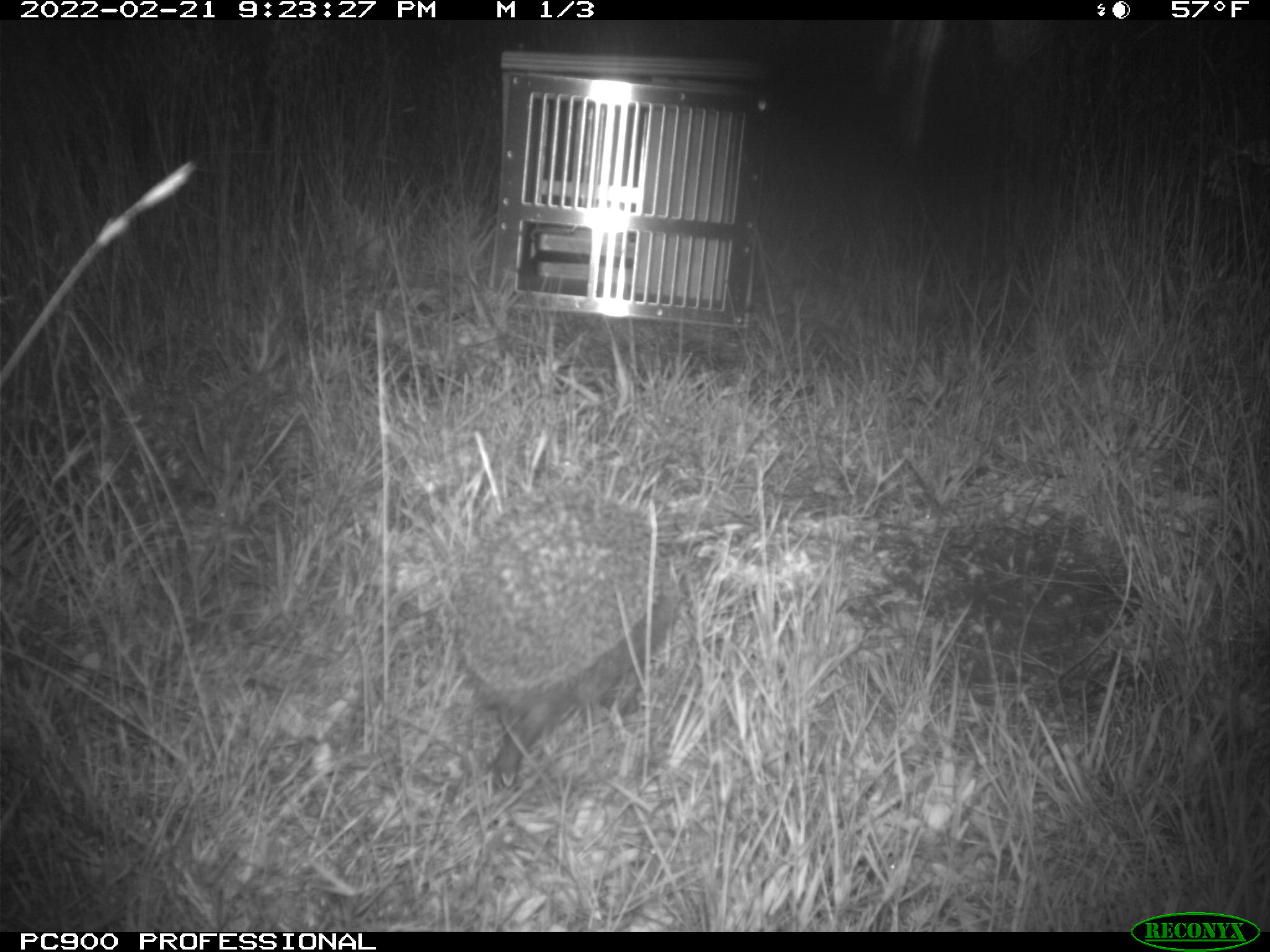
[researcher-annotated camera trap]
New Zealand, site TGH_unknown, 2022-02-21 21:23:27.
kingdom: Animalia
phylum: Chordata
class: Mammalia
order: Eulipotyphla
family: Erinaceidae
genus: Erinaceus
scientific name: Erinaceus europaeus europaeus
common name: european hedgehog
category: hedgehog